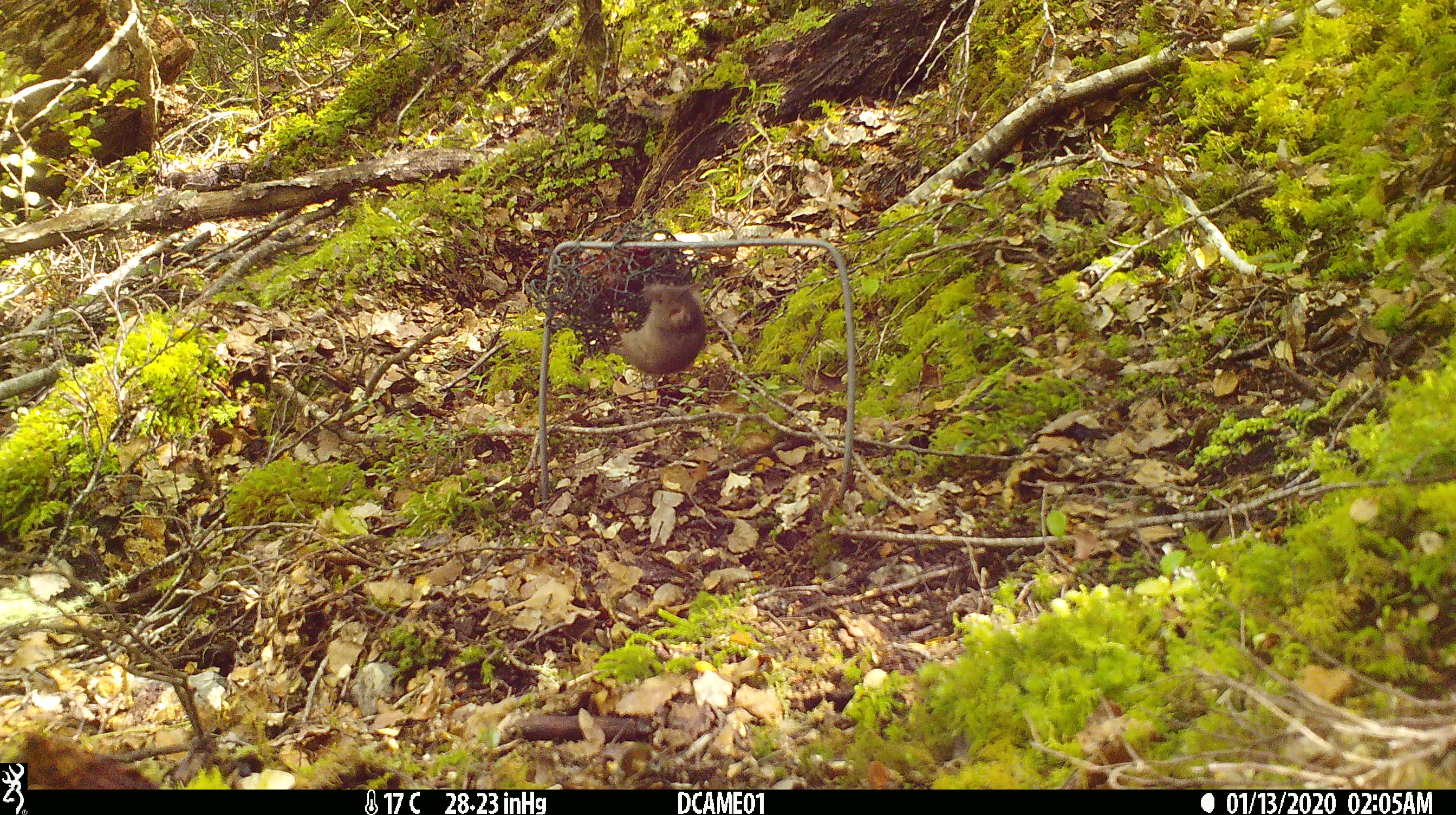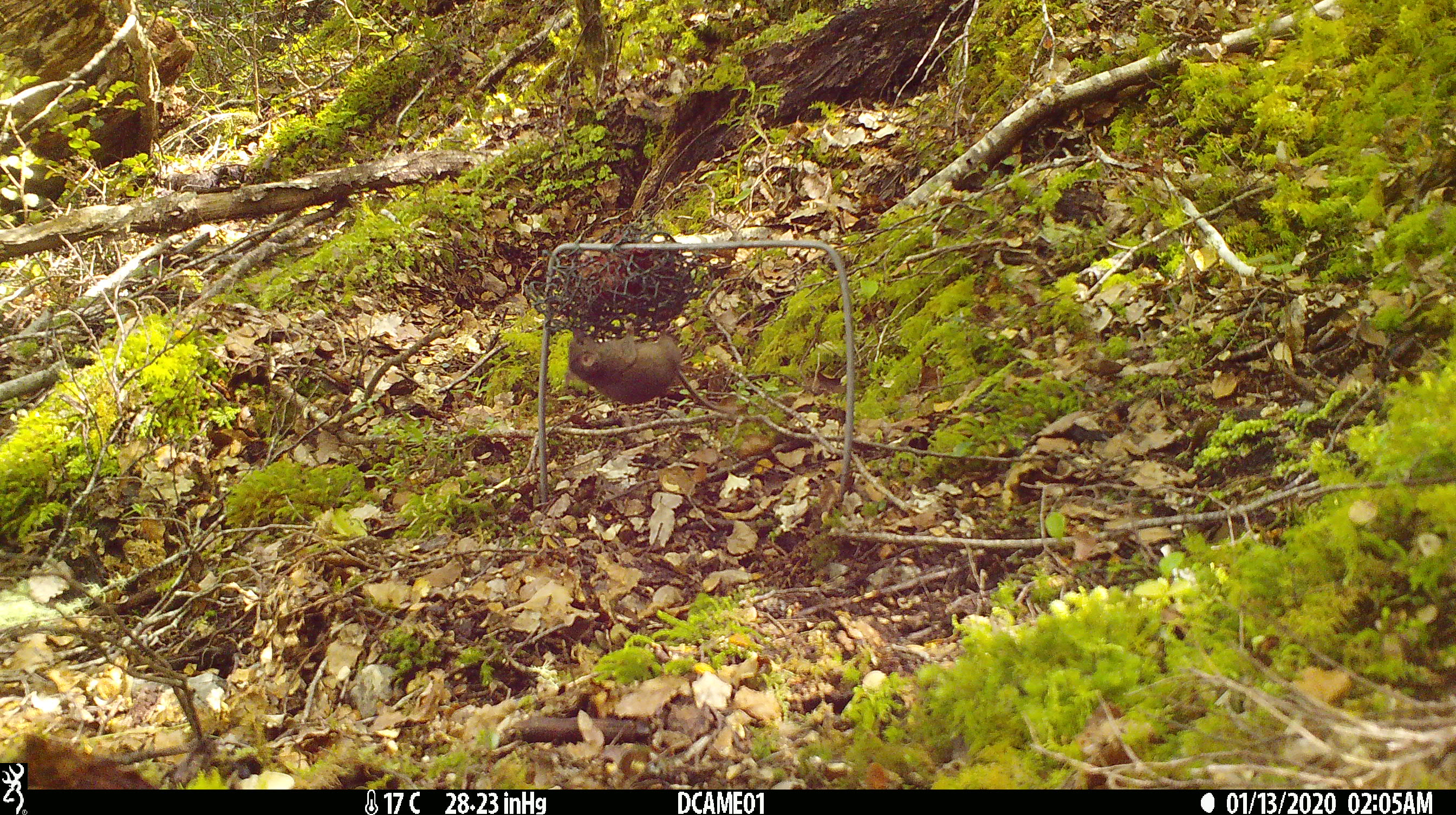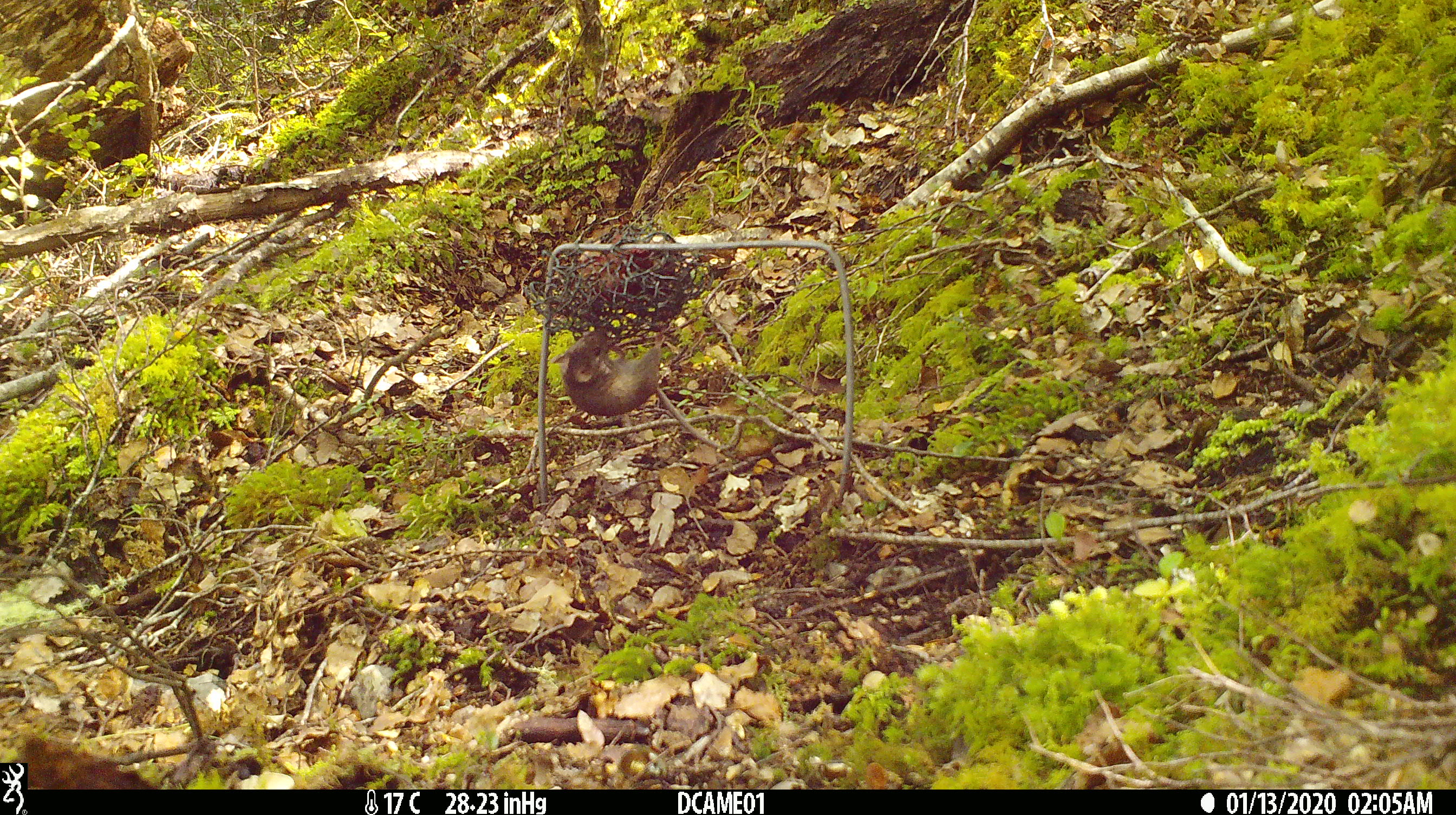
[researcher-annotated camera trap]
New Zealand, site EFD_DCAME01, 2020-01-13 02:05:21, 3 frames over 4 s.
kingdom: Animalia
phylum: Chordata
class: Mammalia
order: Rodentia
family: Muridae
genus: Mus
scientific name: Mus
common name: mouse